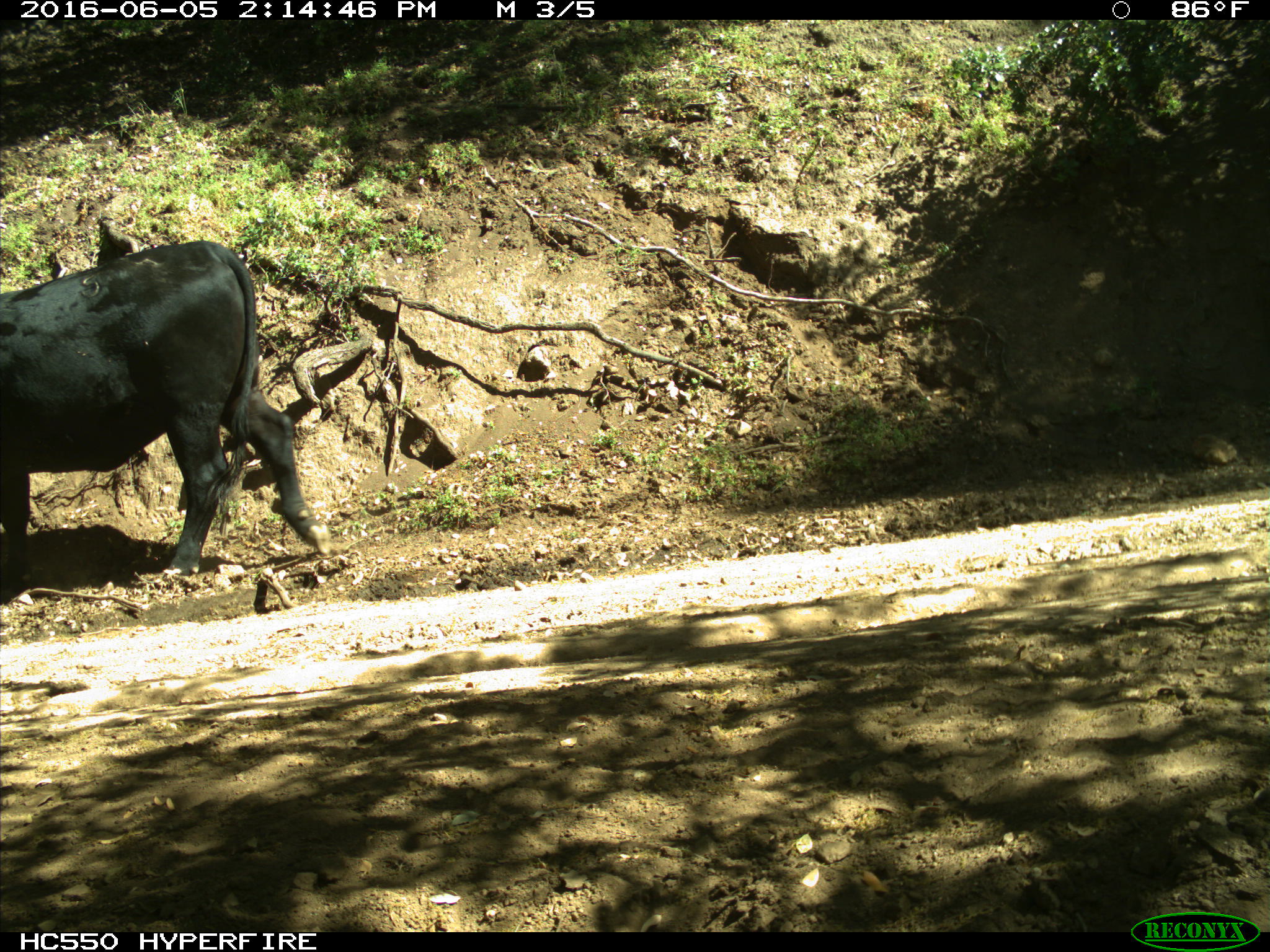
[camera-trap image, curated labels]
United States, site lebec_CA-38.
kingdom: Animalia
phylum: Chordata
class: Mammalia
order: Artiodactyla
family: Bovidae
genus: Bos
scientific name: Bos taurus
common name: domestic cow